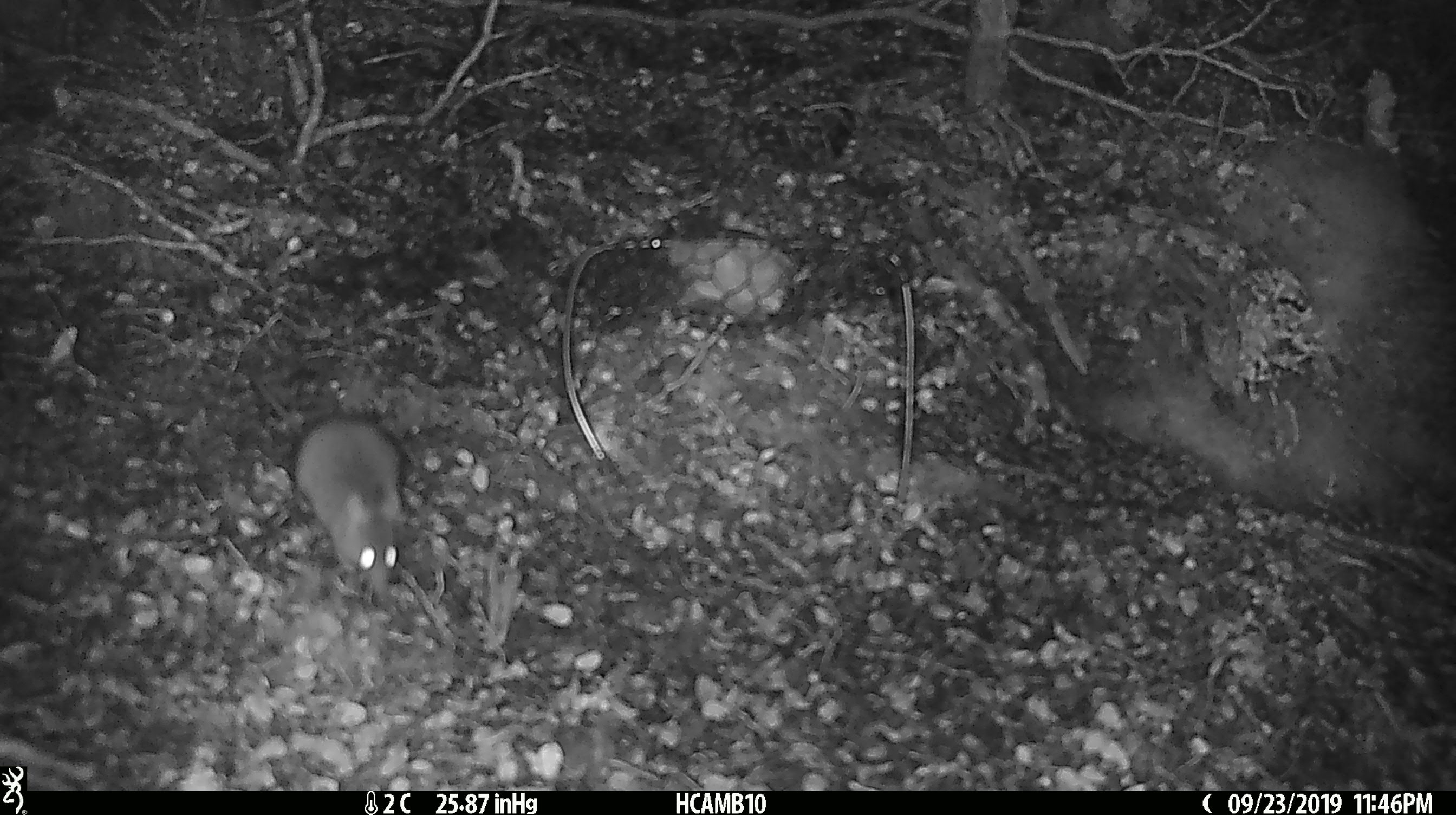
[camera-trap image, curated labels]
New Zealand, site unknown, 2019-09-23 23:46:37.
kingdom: Animalia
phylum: Chordata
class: Mammalia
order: Rodentia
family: Muridae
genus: Mus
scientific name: Mus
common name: mouse